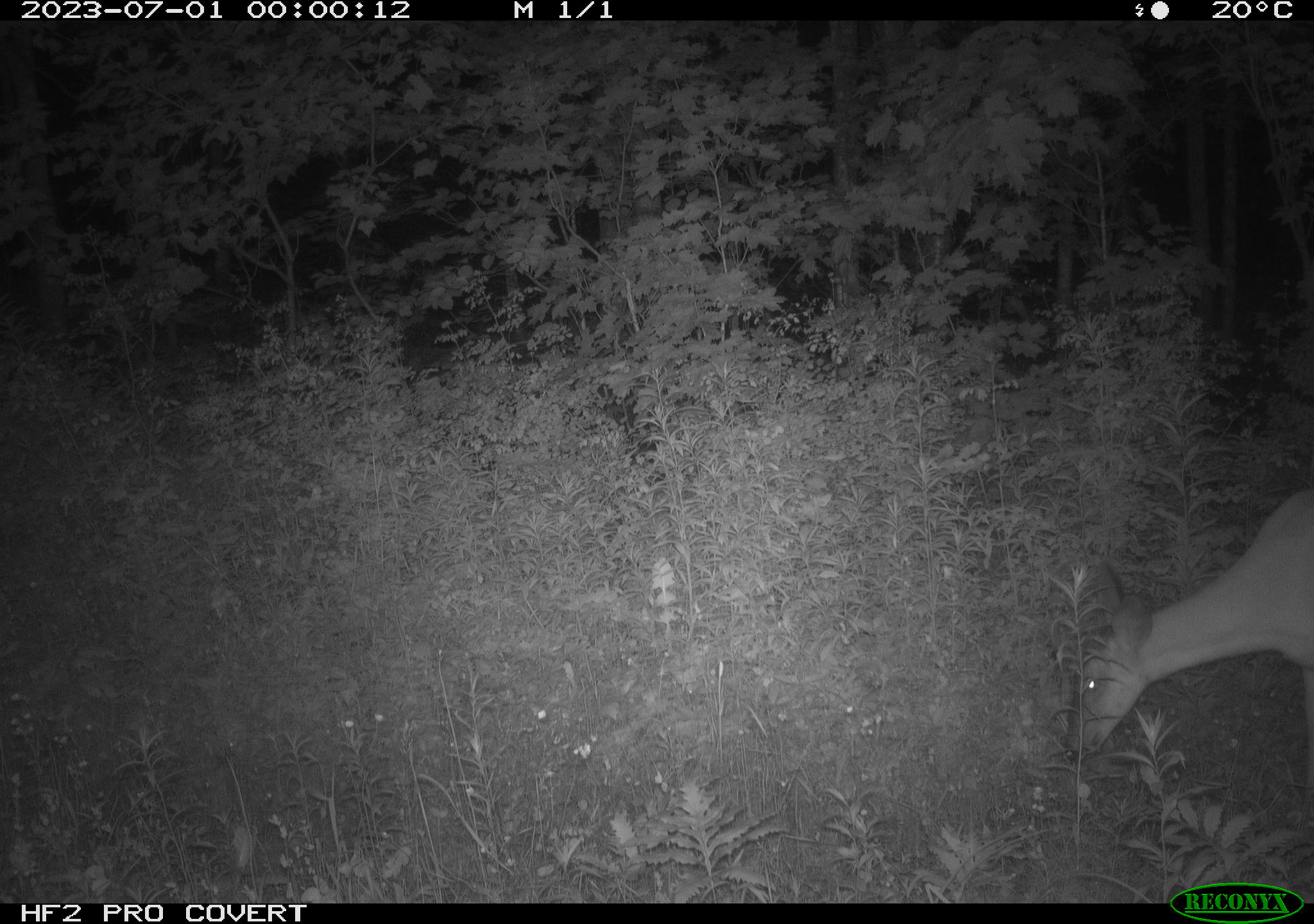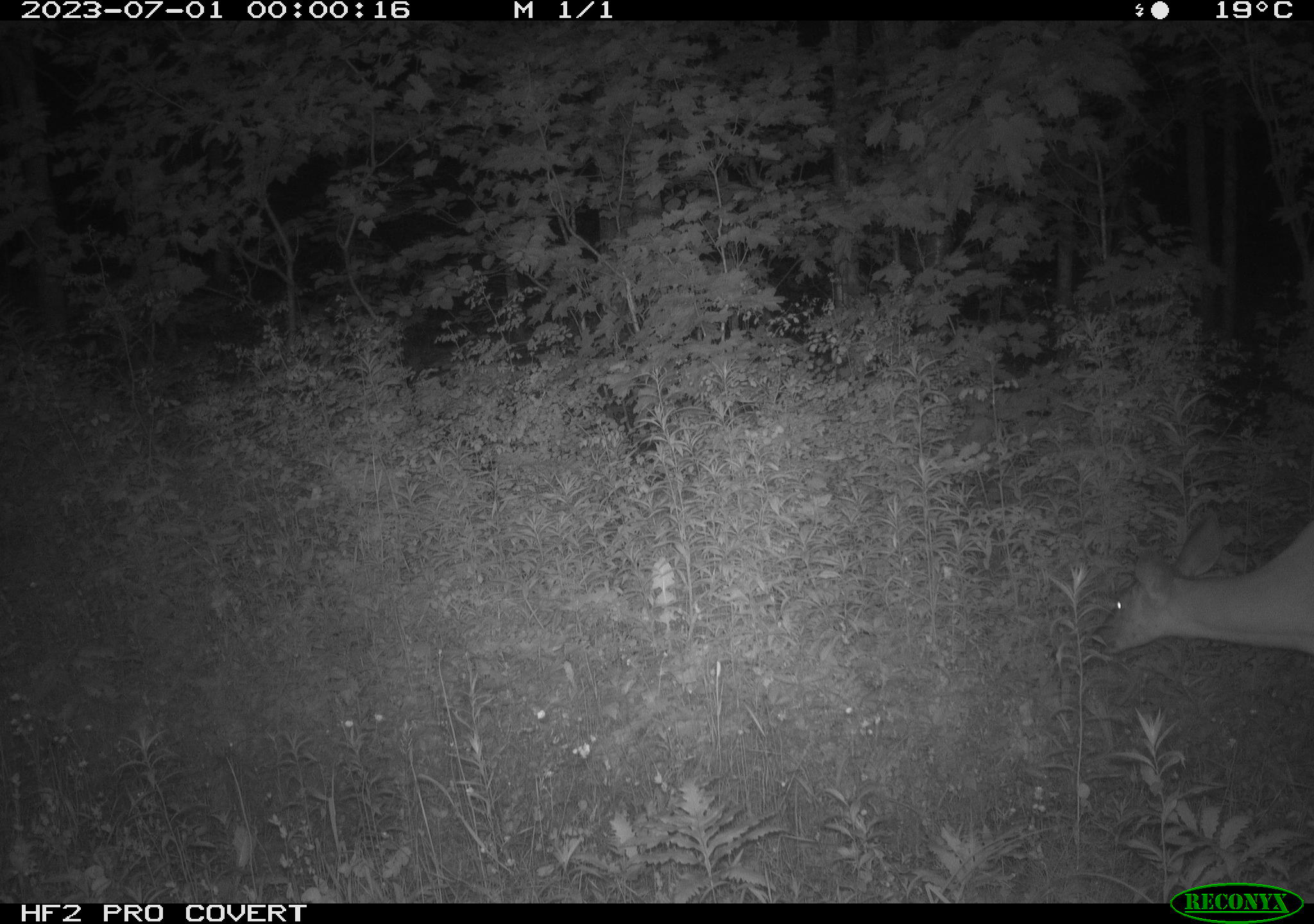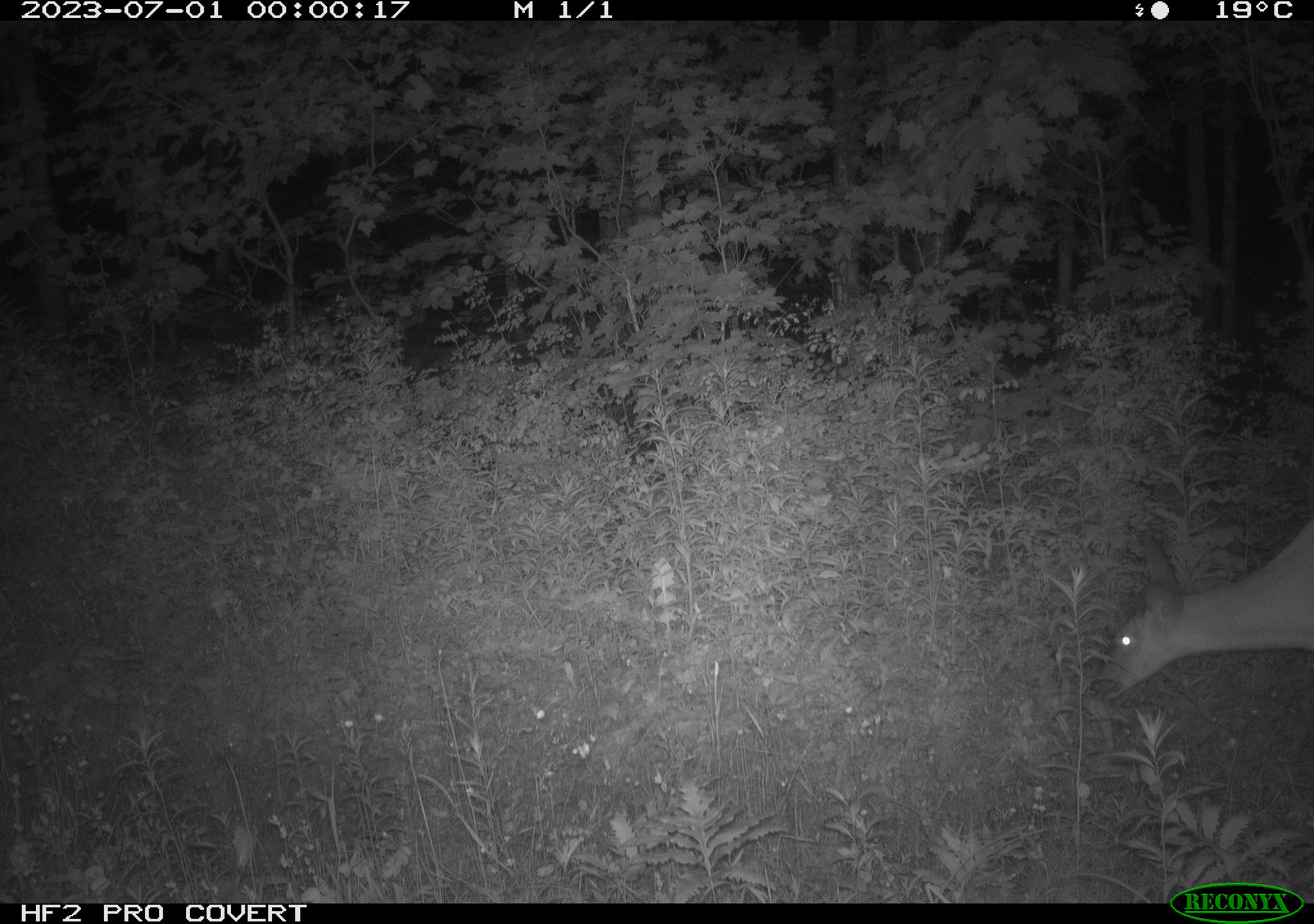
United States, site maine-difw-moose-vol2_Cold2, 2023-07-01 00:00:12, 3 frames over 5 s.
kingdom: Animalia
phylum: Chordata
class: Mammalia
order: Artiodactyla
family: Cervidae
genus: Odocoileus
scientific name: Odocoileus virginianus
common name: white-tailed deer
White-tailed deer (Odocoileus virginianus).